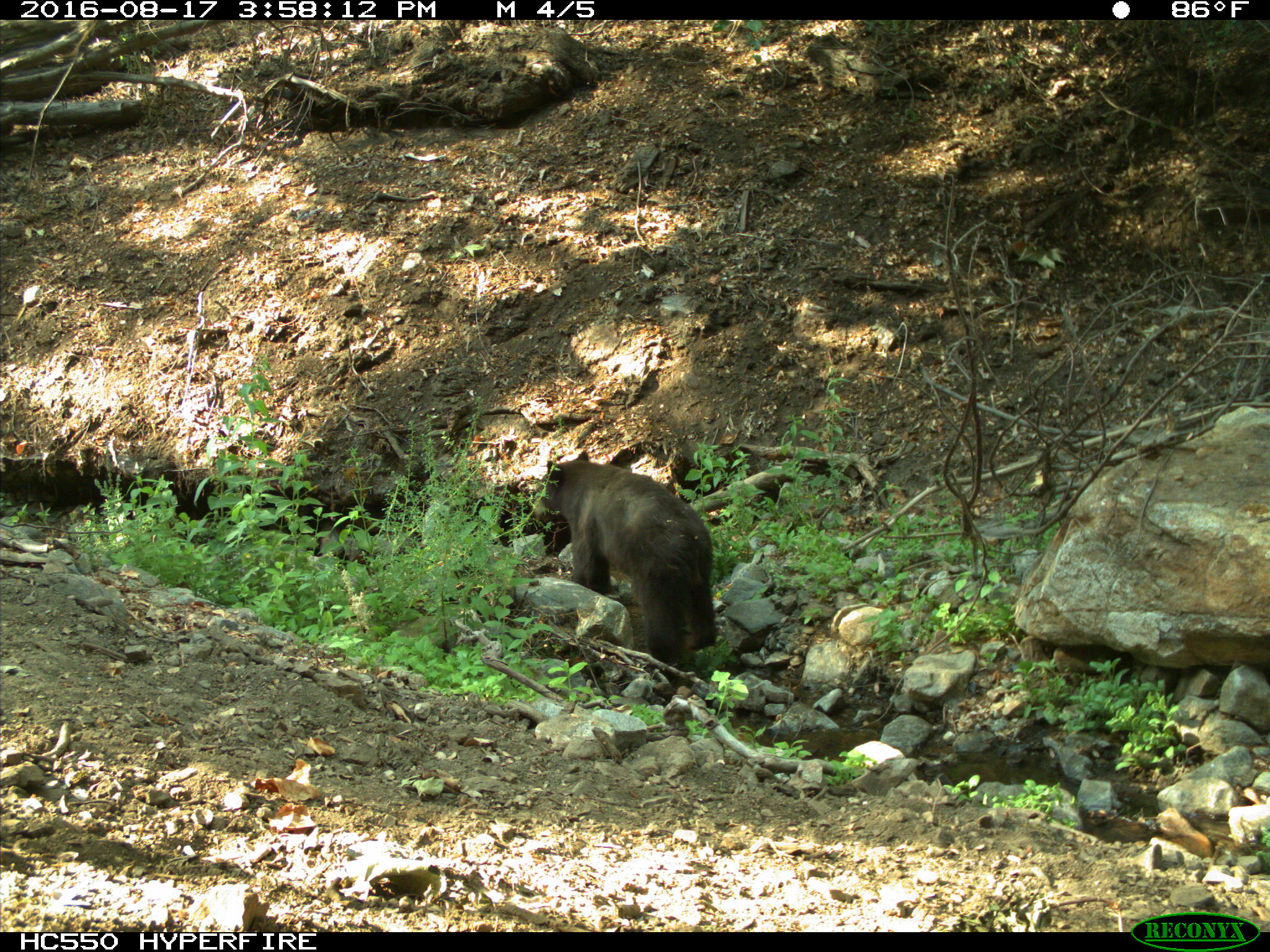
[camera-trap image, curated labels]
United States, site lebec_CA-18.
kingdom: Animalia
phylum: Chordata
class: Mammalia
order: Carnivora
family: Ursidae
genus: Ursus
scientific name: Ursus americanus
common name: american black bear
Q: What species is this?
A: Ursus americanus (american black bear).